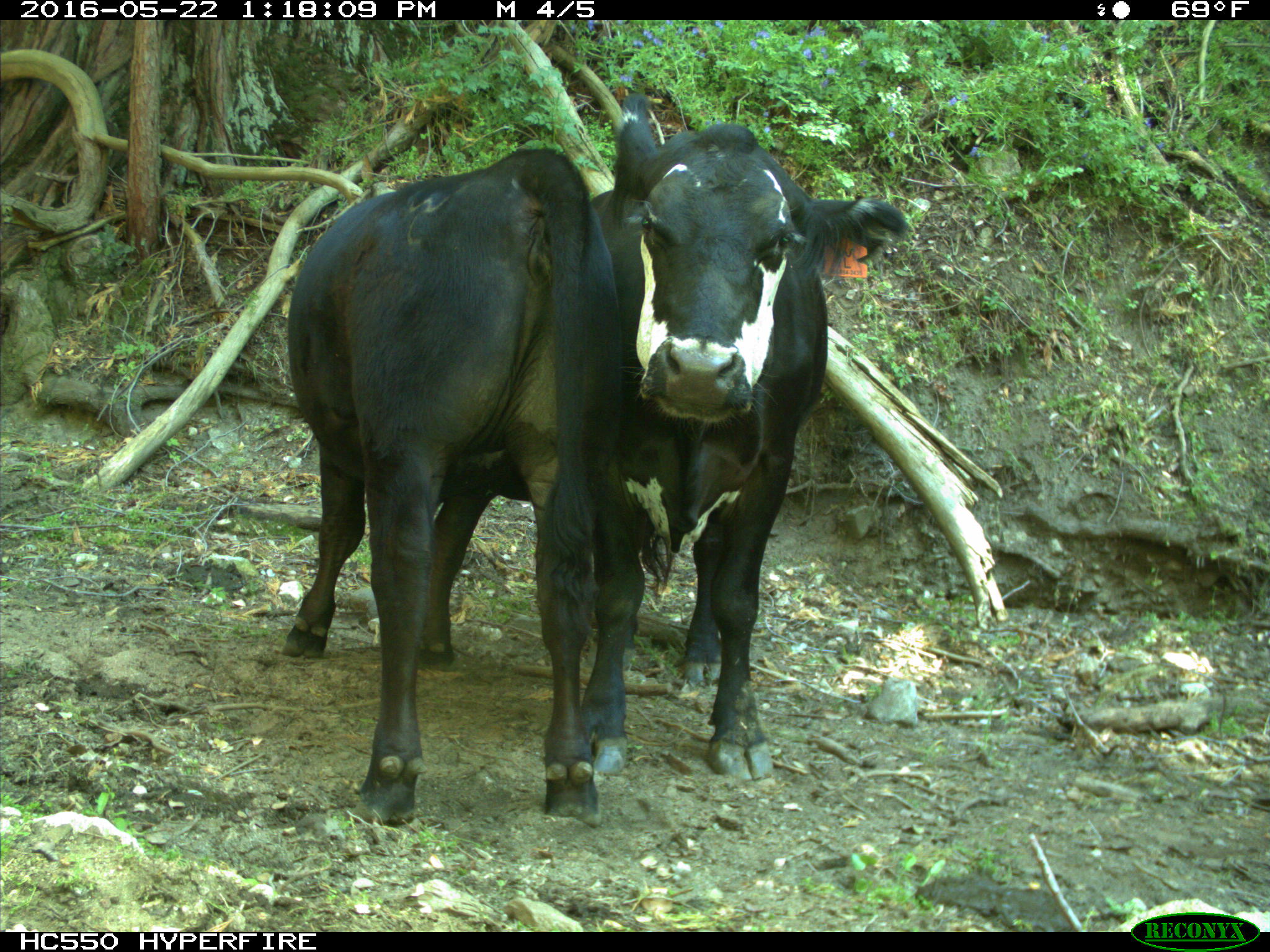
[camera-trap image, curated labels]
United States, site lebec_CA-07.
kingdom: Animalia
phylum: Chordata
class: Mammalia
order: Artiodactyla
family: Bovidae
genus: Bos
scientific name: Bos taurus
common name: domestic cow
Bos taurus (domestic cow).